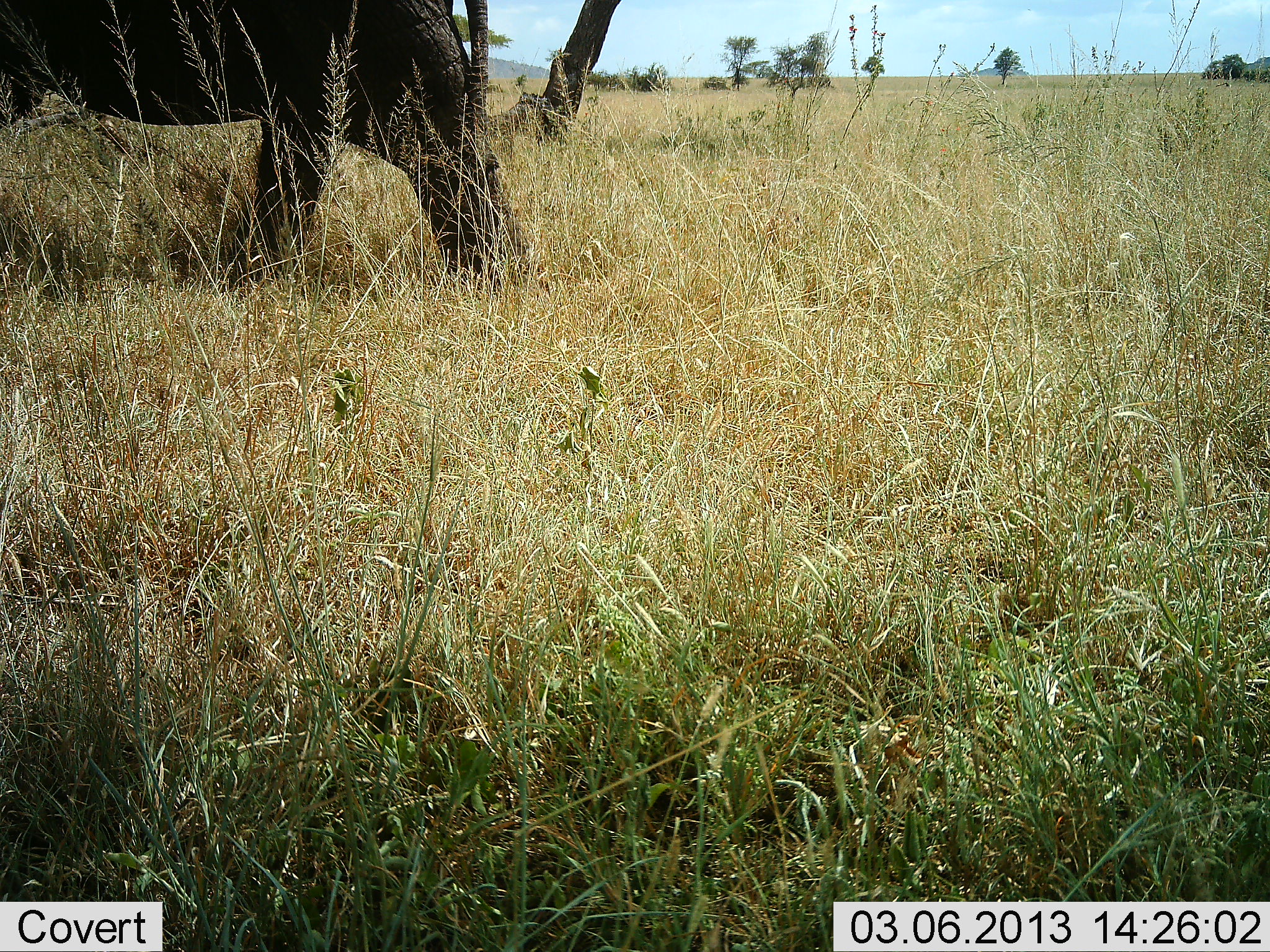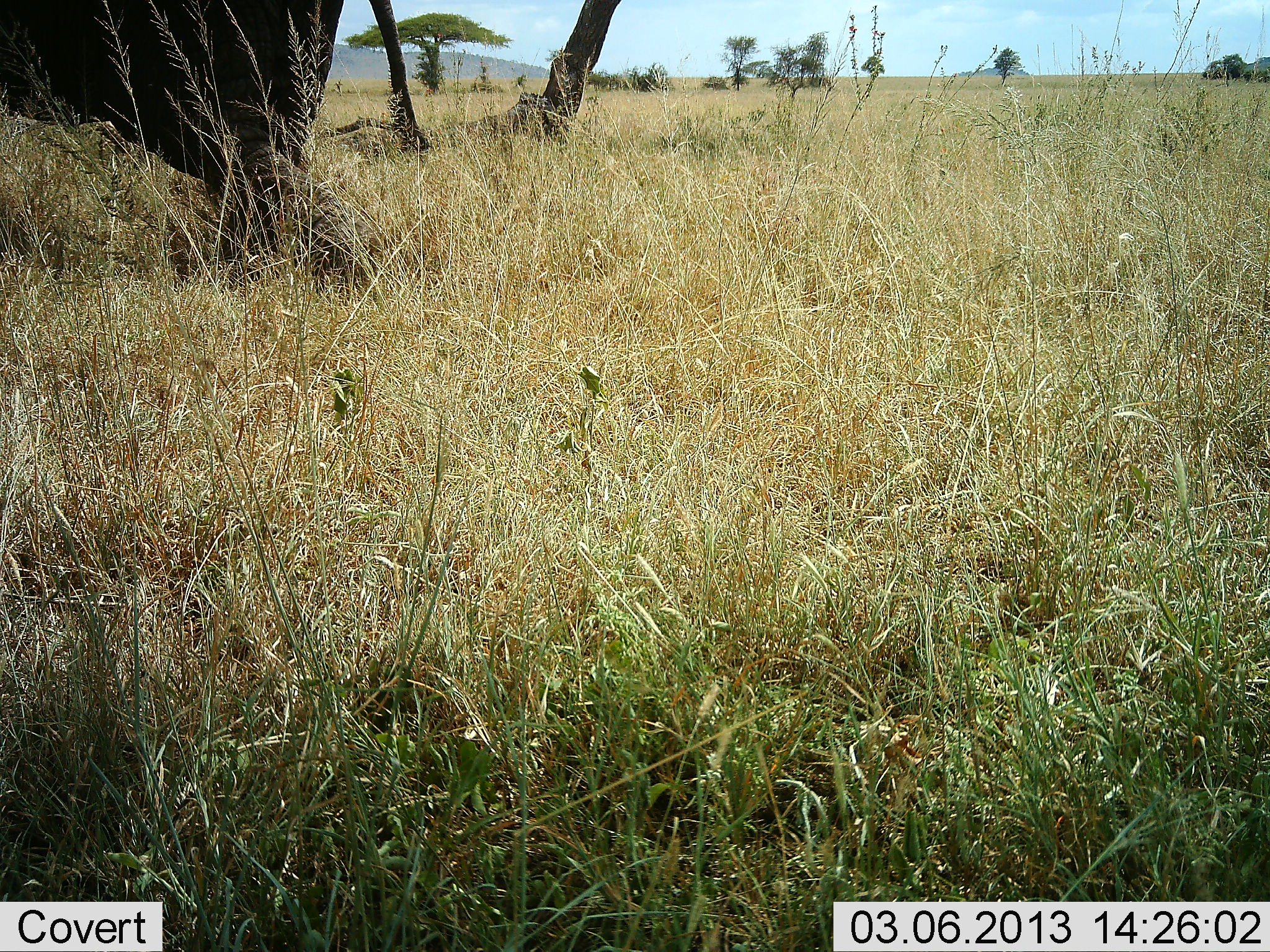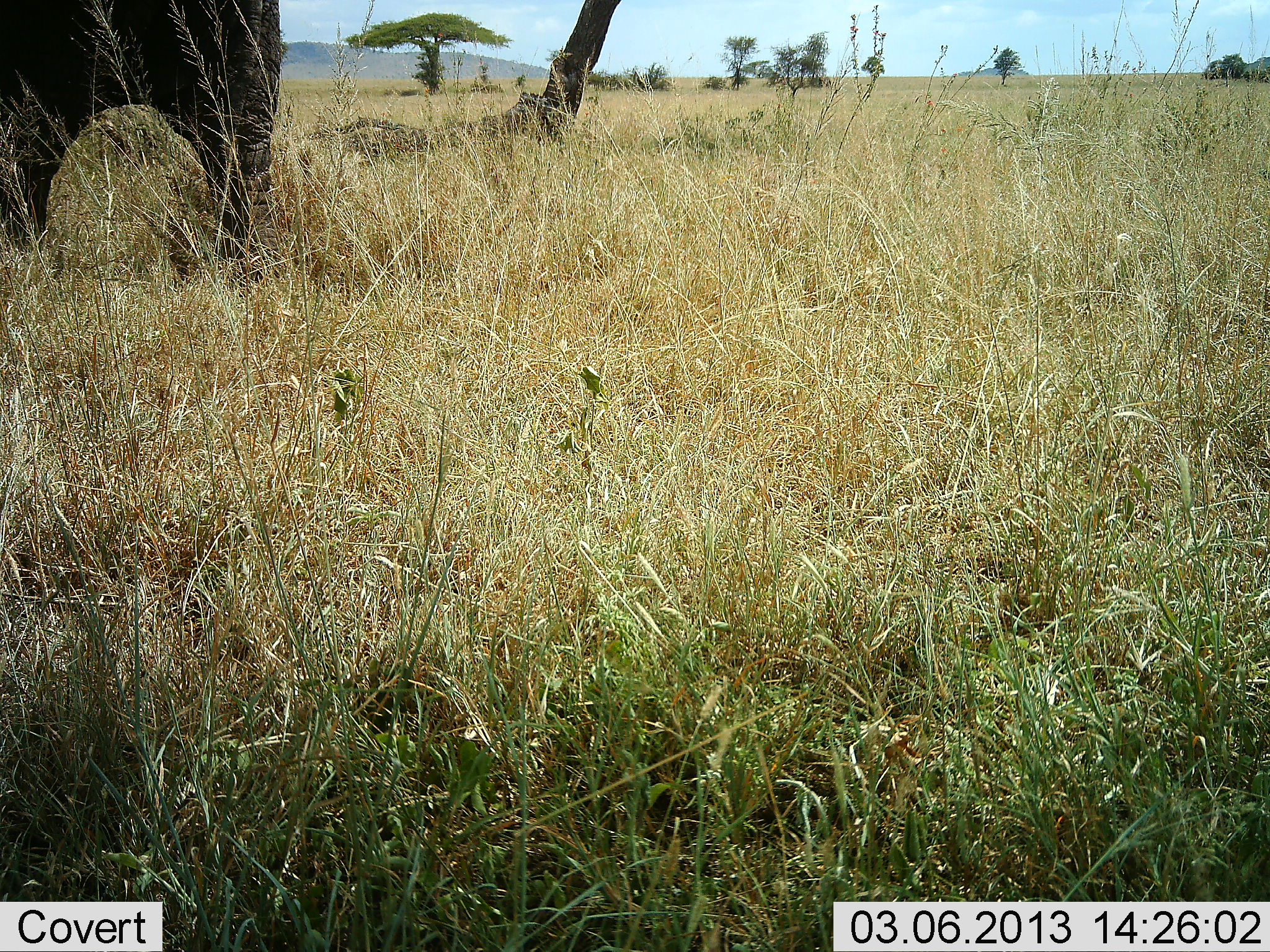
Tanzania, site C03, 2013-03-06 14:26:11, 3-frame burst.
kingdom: Animalia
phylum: Chordata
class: Mammalia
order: Proboscidea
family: Elephantidae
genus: Loxodonta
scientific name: Loxodonta africana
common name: african bush elephant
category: elephant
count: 1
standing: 0%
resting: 0%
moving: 100%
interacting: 0%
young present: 5%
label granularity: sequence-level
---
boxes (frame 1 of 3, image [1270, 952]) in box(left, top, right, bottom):
animal: box(0, 0, 540, 303)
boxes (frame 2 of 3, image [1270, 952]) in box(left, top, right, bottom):
animal: box(0, 0, 394, 303)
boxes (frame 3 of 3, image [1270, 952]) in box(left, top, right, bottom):
animal: box(0, 0, 287, 256)